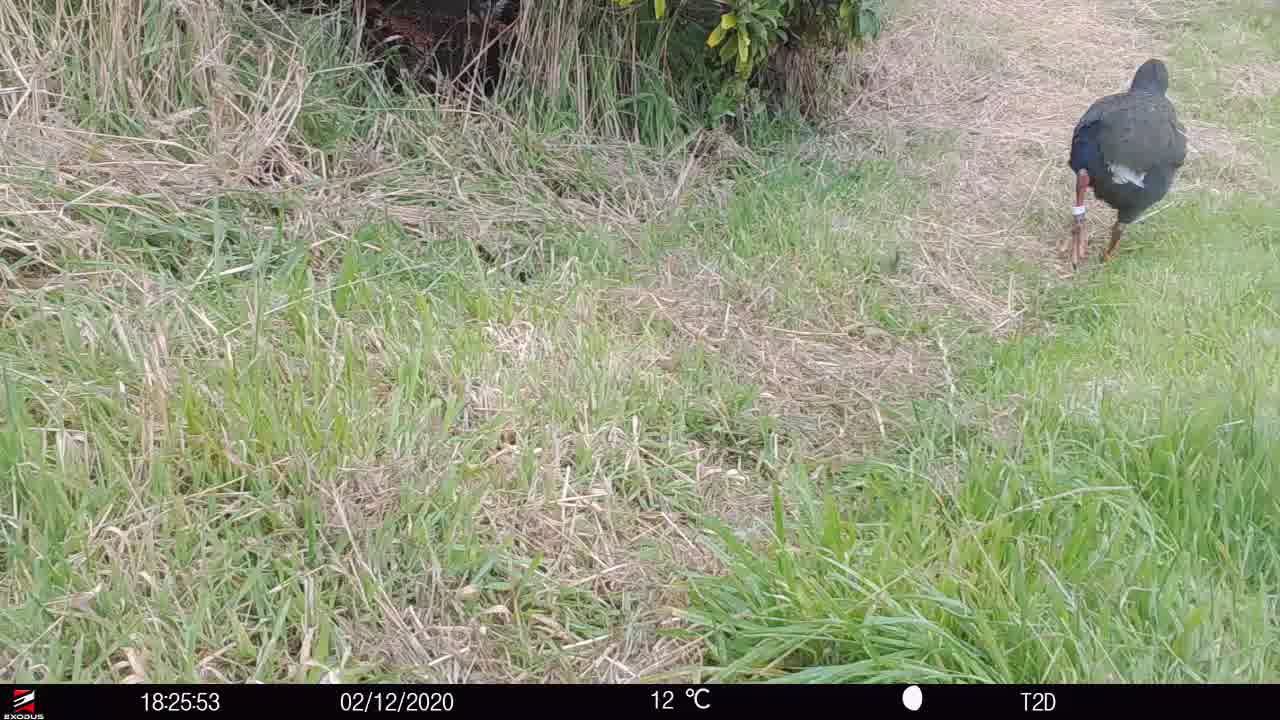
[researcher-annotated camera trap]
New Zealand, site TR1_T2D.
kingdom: Animalia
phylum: Chordata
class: Aves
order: Gruiformes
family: Rallidae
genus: Porphyrio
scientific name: Porphyrio mantelli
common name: takahe